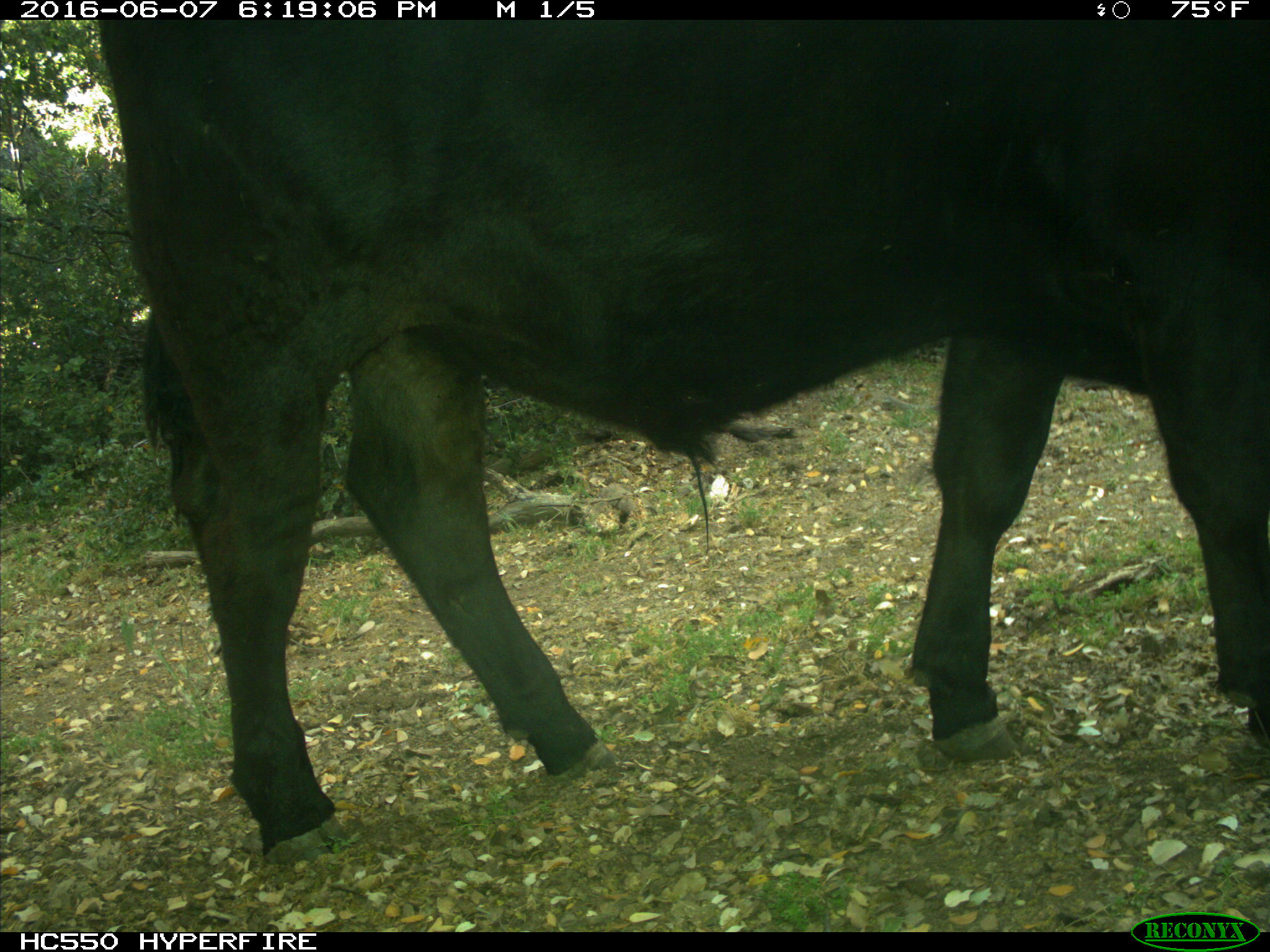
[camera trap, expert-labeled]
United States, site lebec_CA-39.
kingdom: Animalia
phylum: Chordata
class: Mammalia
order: Artiodactyla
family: Bovidae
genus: Bos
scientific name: Bos taurus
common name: domestic cow